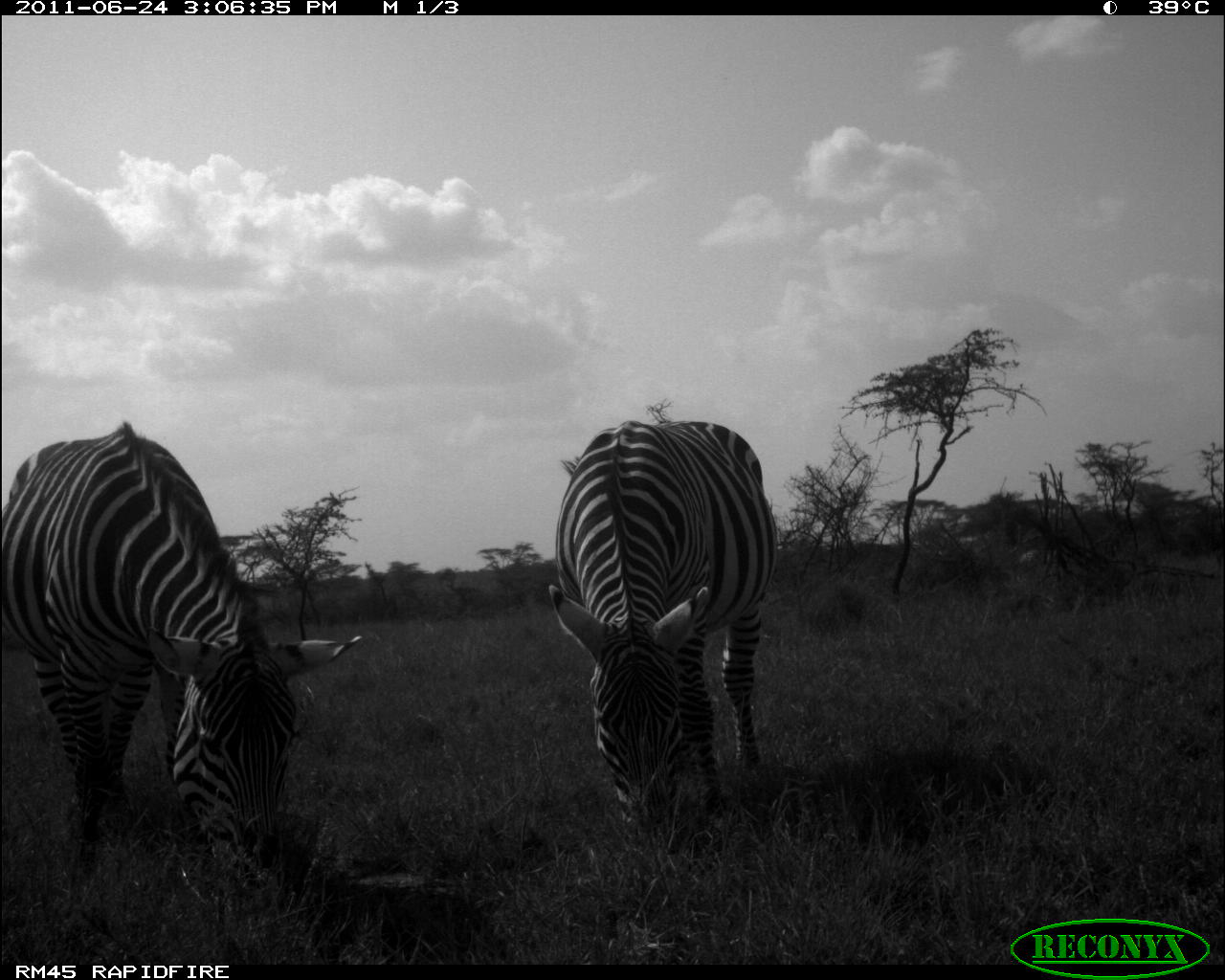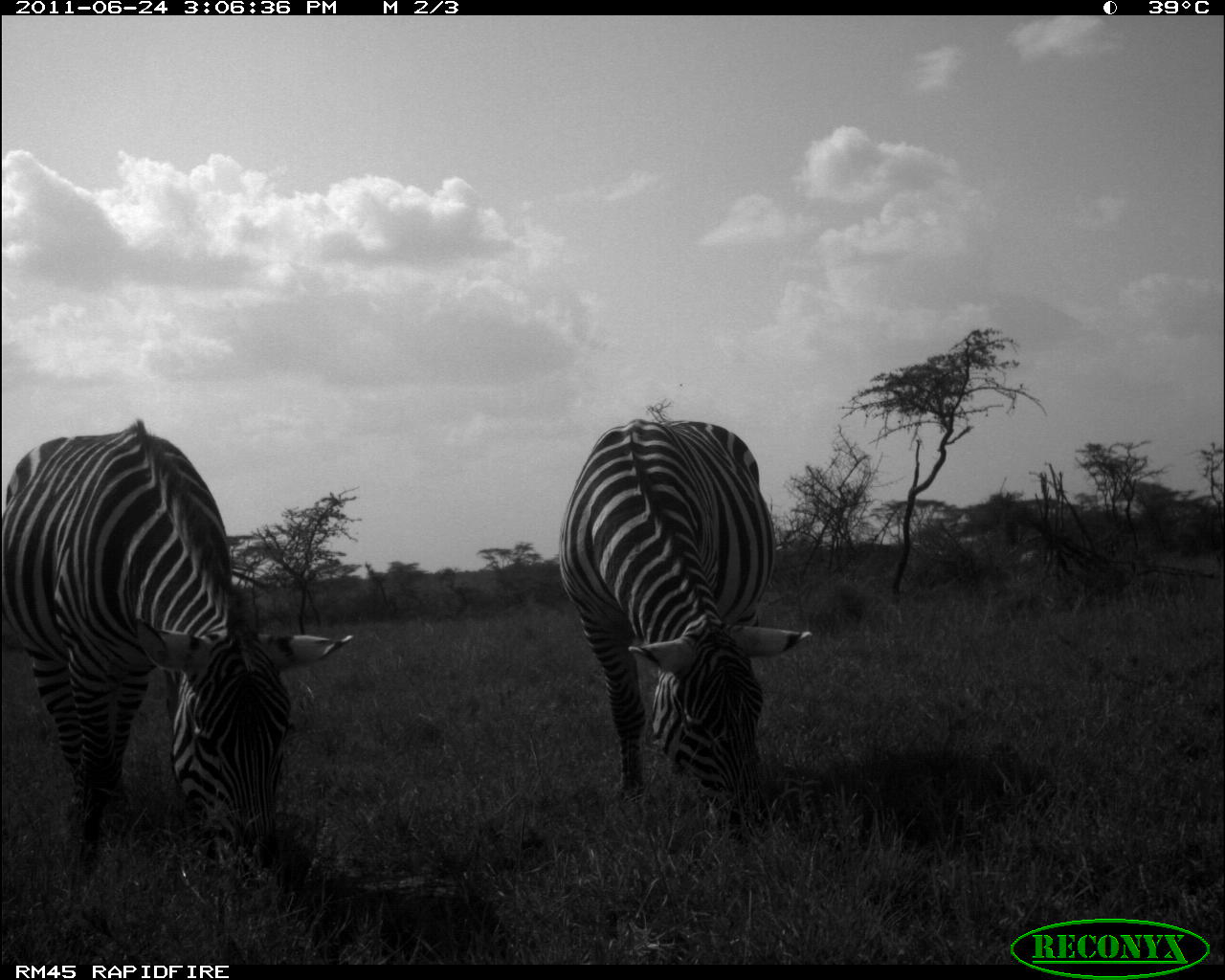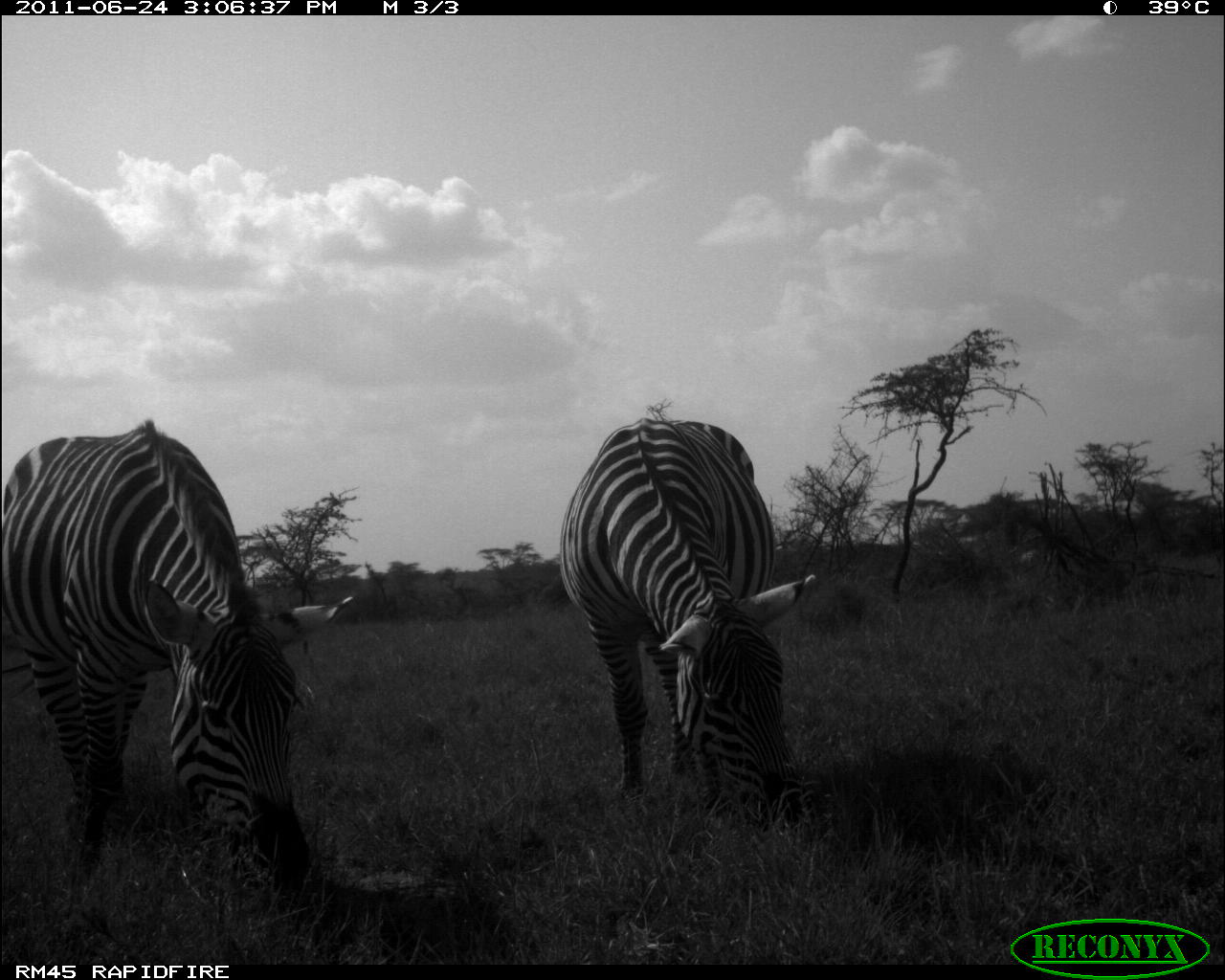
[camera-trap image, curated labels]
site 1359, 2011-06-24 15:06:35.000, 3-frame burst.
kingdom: Animalia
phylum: Chordata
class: Mammalia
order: Perissodactyla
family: Equidae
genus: Equus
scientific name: Equus quagga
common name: plains zebra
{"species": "Equus quagga (plains zebra)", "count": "2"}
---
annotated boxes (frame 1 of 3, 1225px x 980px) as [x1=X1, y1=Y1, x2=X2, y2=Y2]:
equus quagga: [x1=0, y1=416, x2=363, y2=884]; [x1=543, y1=416, x2=780, y2=845]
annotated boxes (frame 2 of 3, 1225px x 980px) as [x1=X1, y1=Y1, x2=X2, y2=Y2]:
equus quagga: [x1=0, y1=414, x2=354, y2=882]; [x1=552, y1=416, x2=817, y2=843]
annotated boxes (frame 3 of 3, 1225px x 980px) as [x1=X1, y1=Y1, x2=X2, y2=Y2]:
equus quagga: [x1=0, y1=414, x2=354, y2=893]; [x1=552, y1=412, x2=817, y2=836]